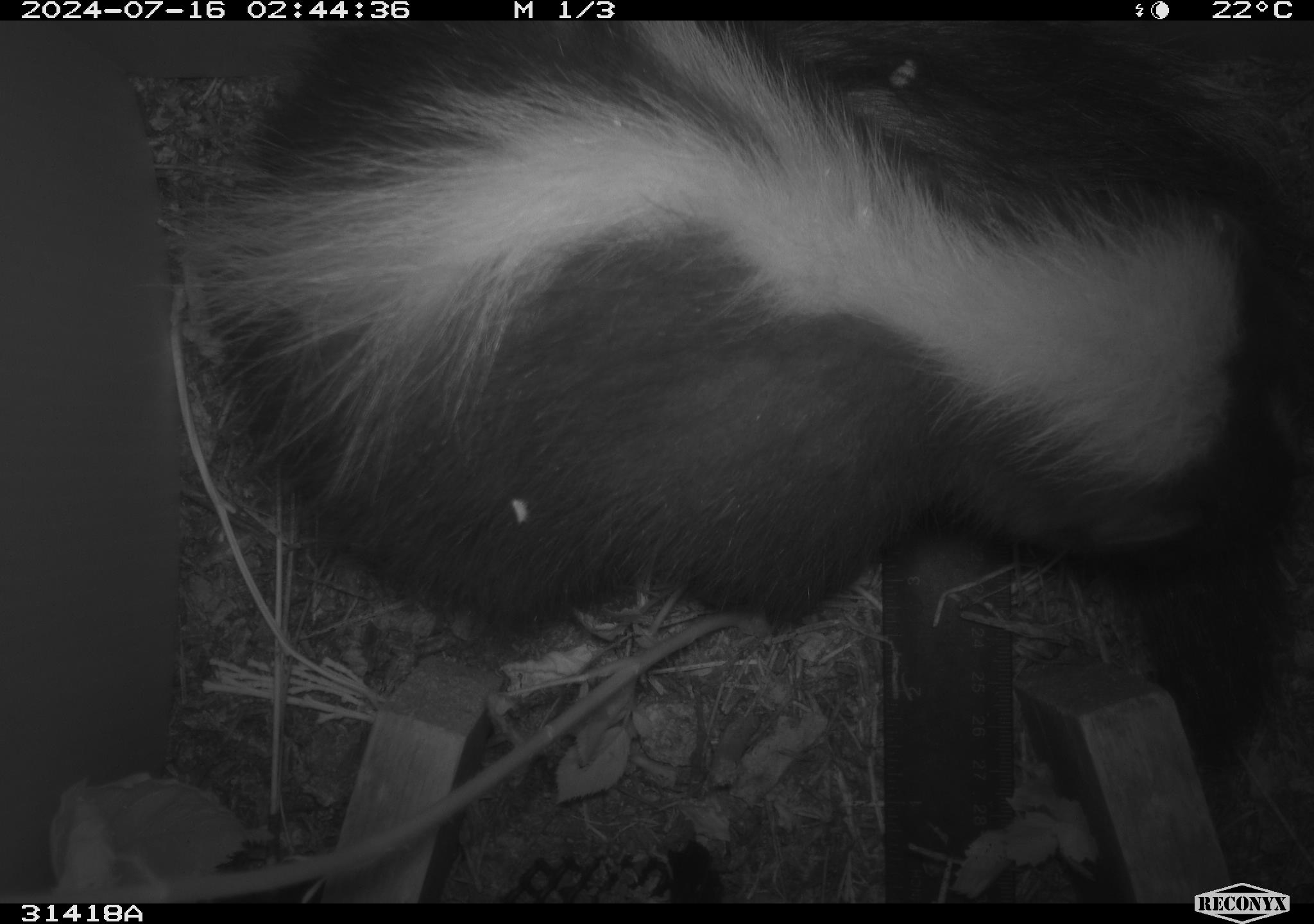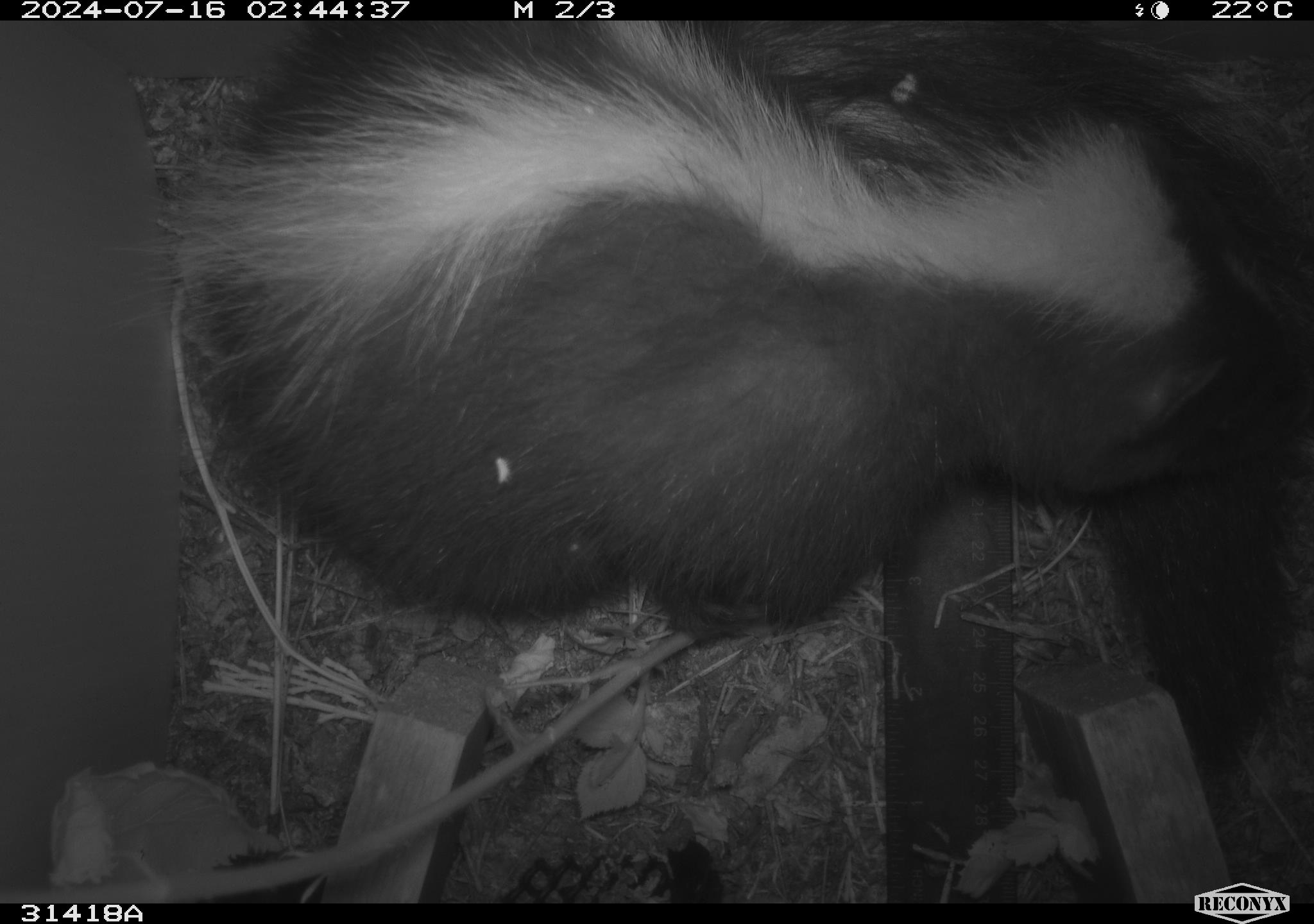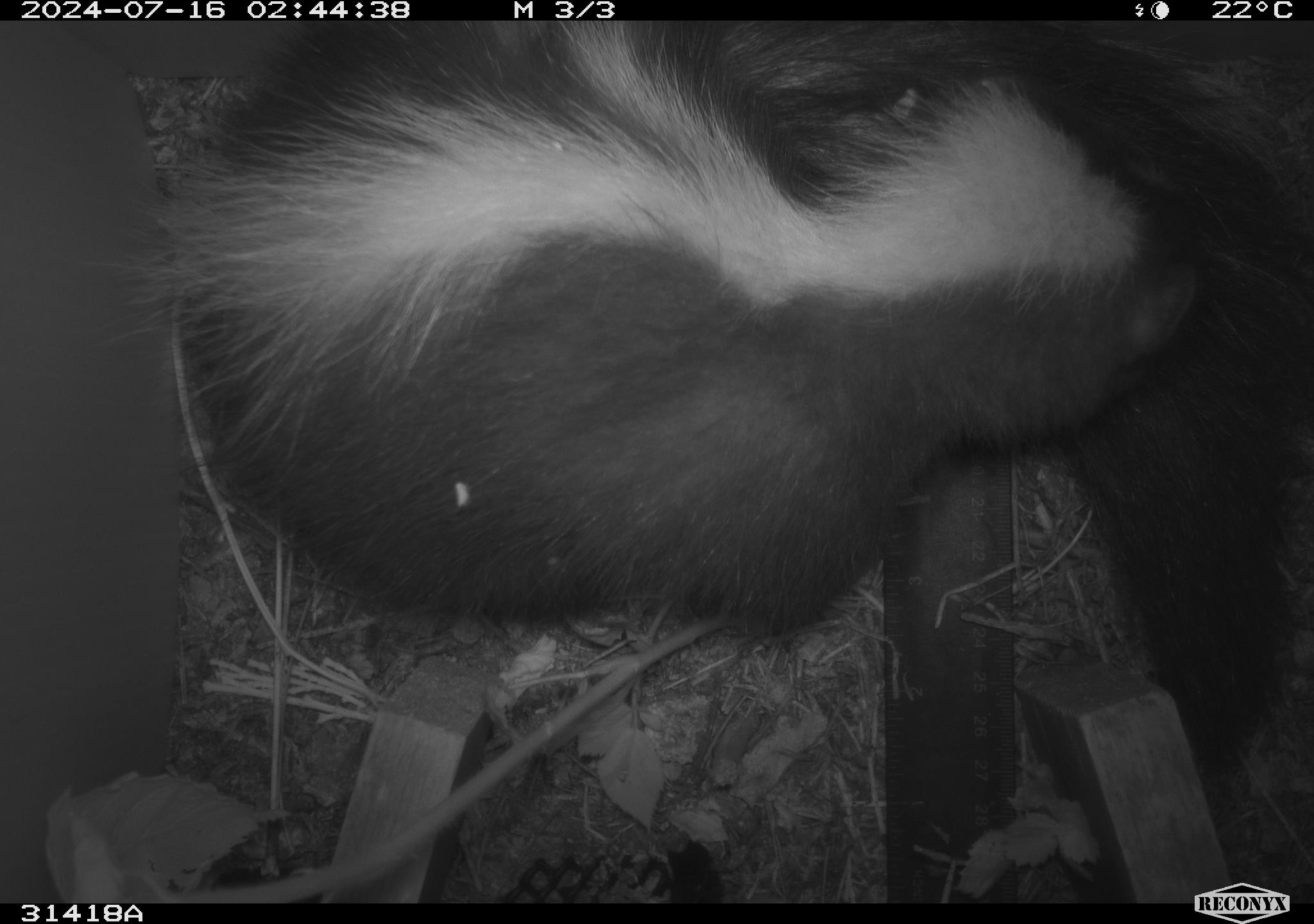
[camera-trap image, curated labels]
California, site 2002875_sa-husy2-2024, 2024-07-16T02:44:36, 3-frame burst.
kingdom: Animalia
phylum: Chordata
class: Mammalia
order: Carnivora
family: Mephitidae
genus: Mephitis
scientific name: Mephitis mephitis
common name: striped skunk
Striped skunk (Mephitis mephitis).